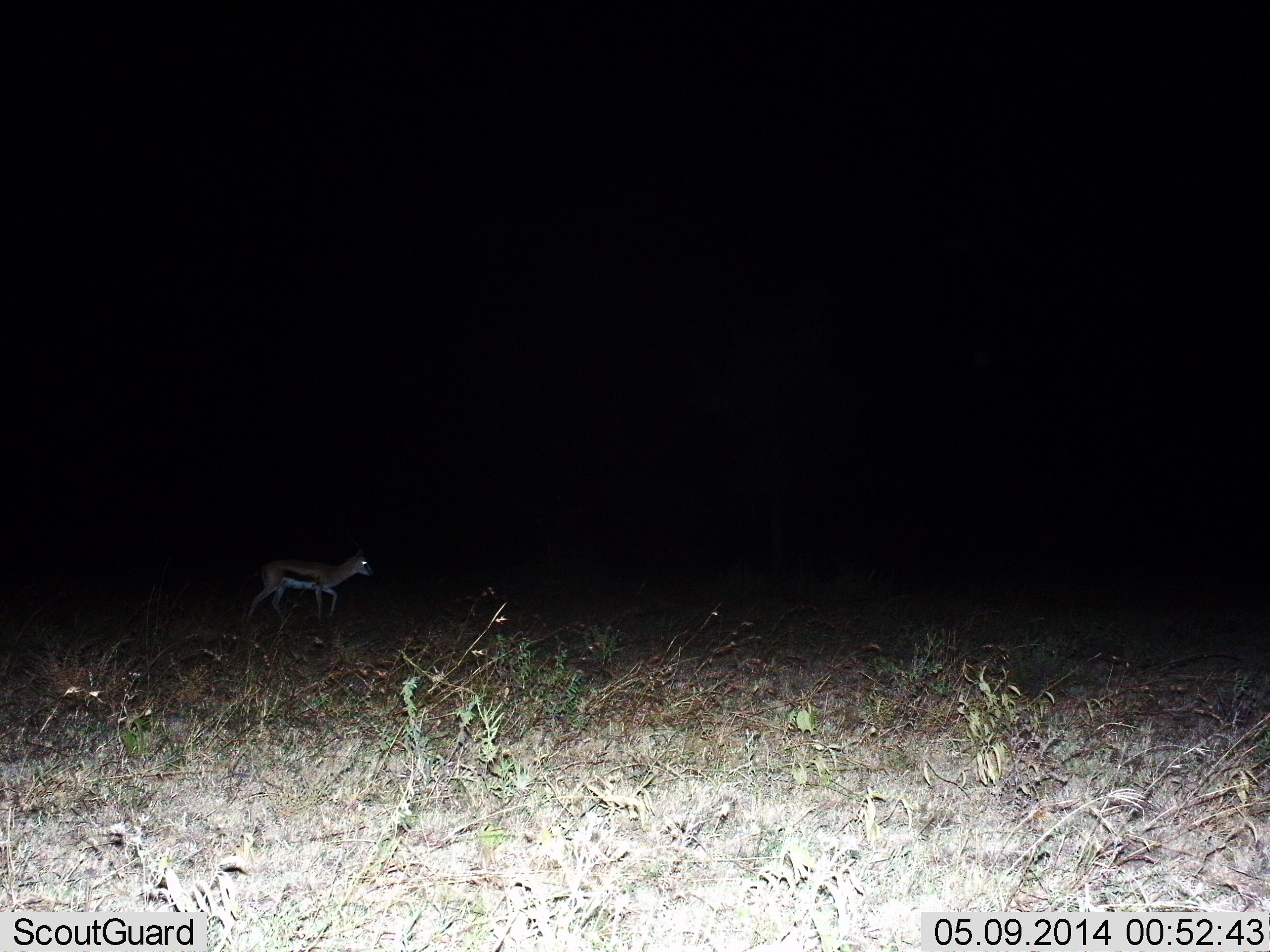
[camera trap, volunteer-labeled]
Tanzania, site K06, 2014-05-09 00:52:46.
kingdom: Animalia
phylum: Chordata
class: Mammalia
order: Artiodactyla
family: Bovidae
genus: Eudorcas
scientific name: Eudorcas thomsonii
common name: thomson's gazelle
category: gazellethomsons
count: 1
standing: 20%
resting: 0%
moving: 80%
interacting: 0%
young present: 0%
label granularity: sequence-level